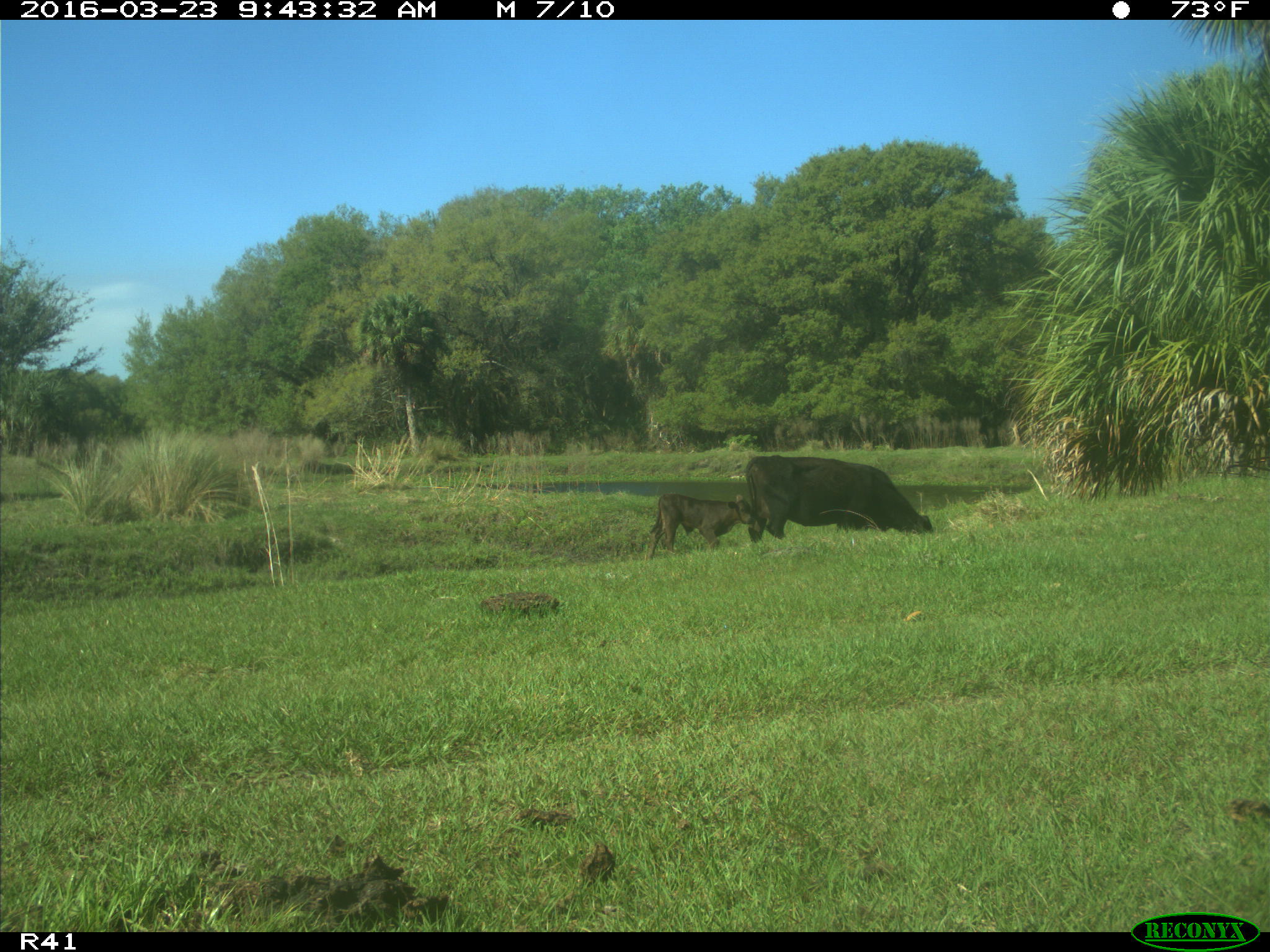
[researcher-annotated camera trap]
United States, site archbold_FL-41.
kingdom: Animalia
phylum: Chordata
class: Mammalia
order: Artiodactyla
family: Bovidae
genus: Bos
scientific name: Bos taurus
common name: domestic cow